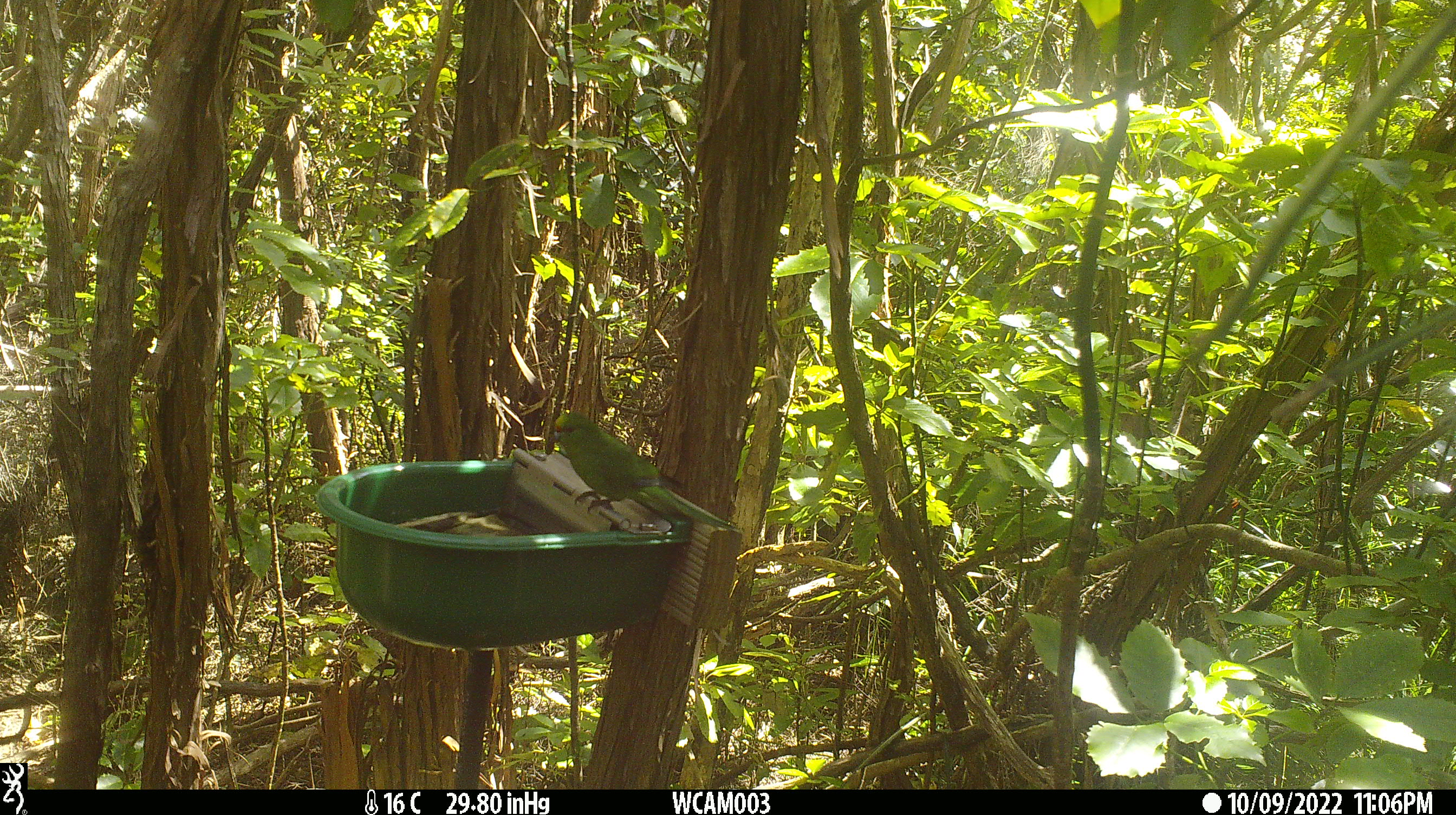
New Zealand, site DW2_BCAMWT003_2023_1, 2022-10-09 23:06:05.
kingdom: Animalia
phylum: Chordata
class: Aves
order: Psittaciformes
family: Psittaculidae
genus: Cyanoramphus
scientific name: Cyanoramphus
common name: parakeet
Parakeet (Cyanoramphus).